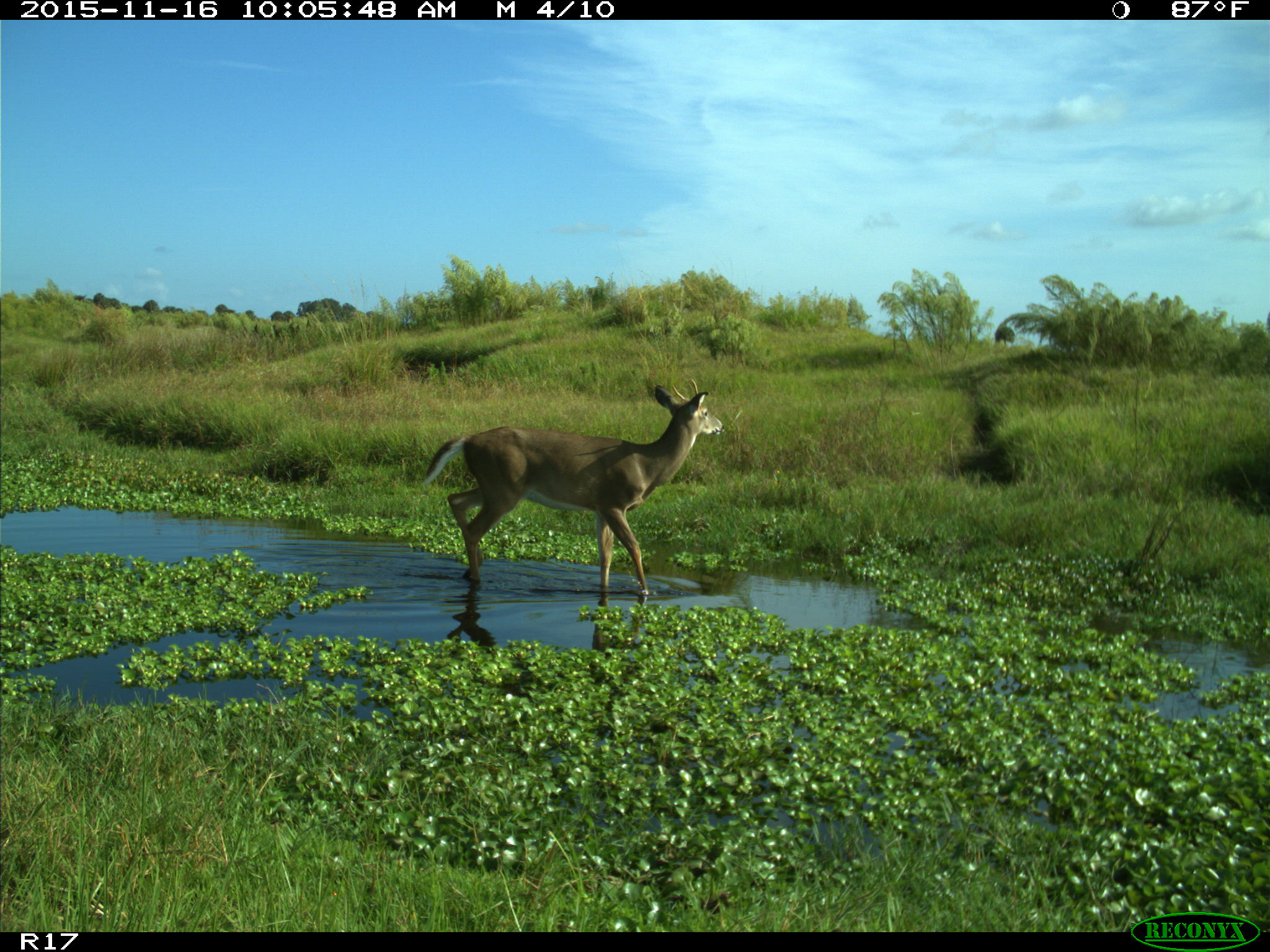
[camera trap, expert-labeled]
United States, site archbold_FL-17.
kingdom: Animalia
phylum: Chordata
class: Mammalia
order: Artiodactyla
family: Cervidae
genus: Odocoileus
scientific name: Odocoileus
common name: deer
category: unidentified deer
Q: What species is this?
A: Unidentified deer (deer) (Odocoileus).